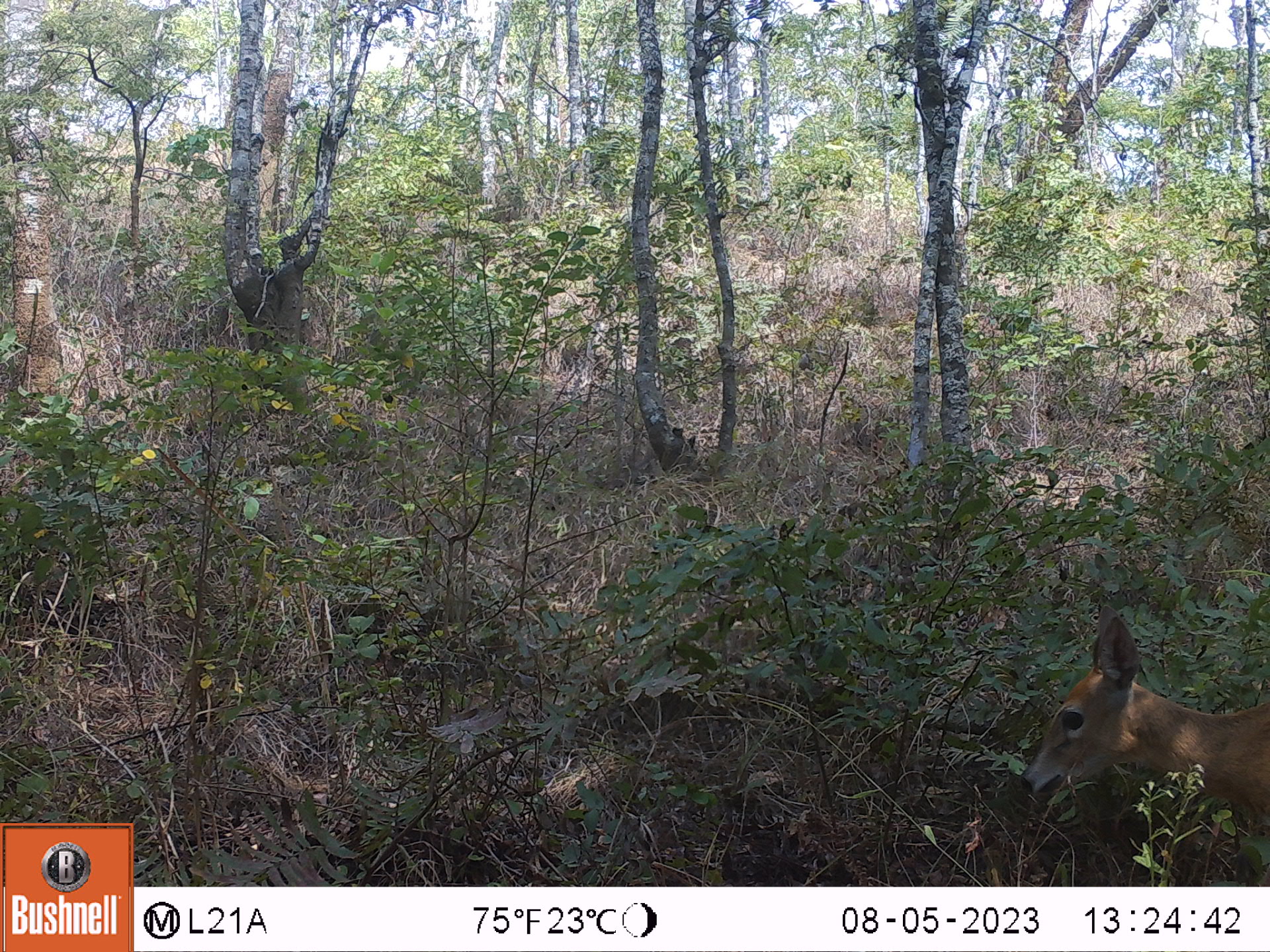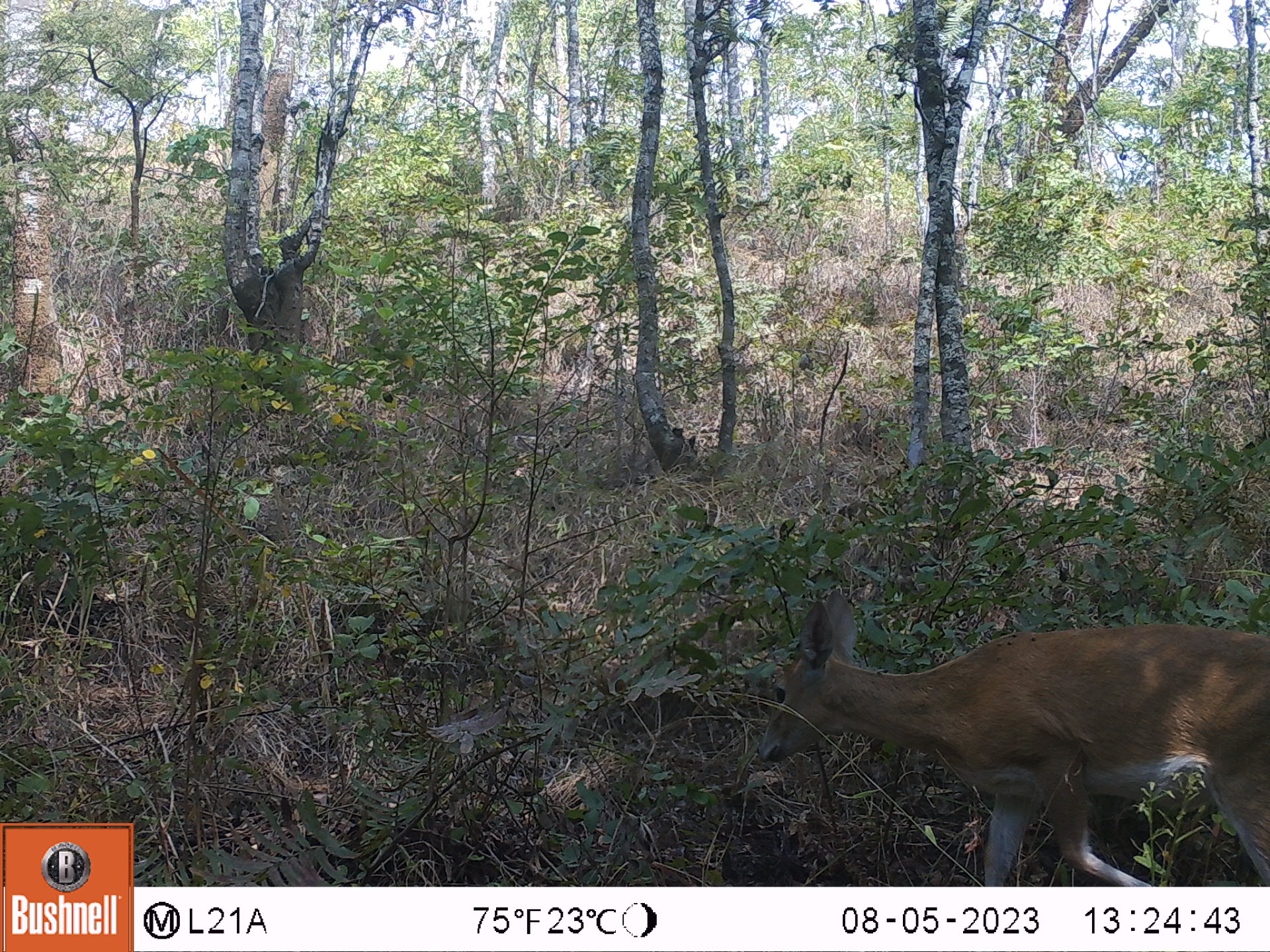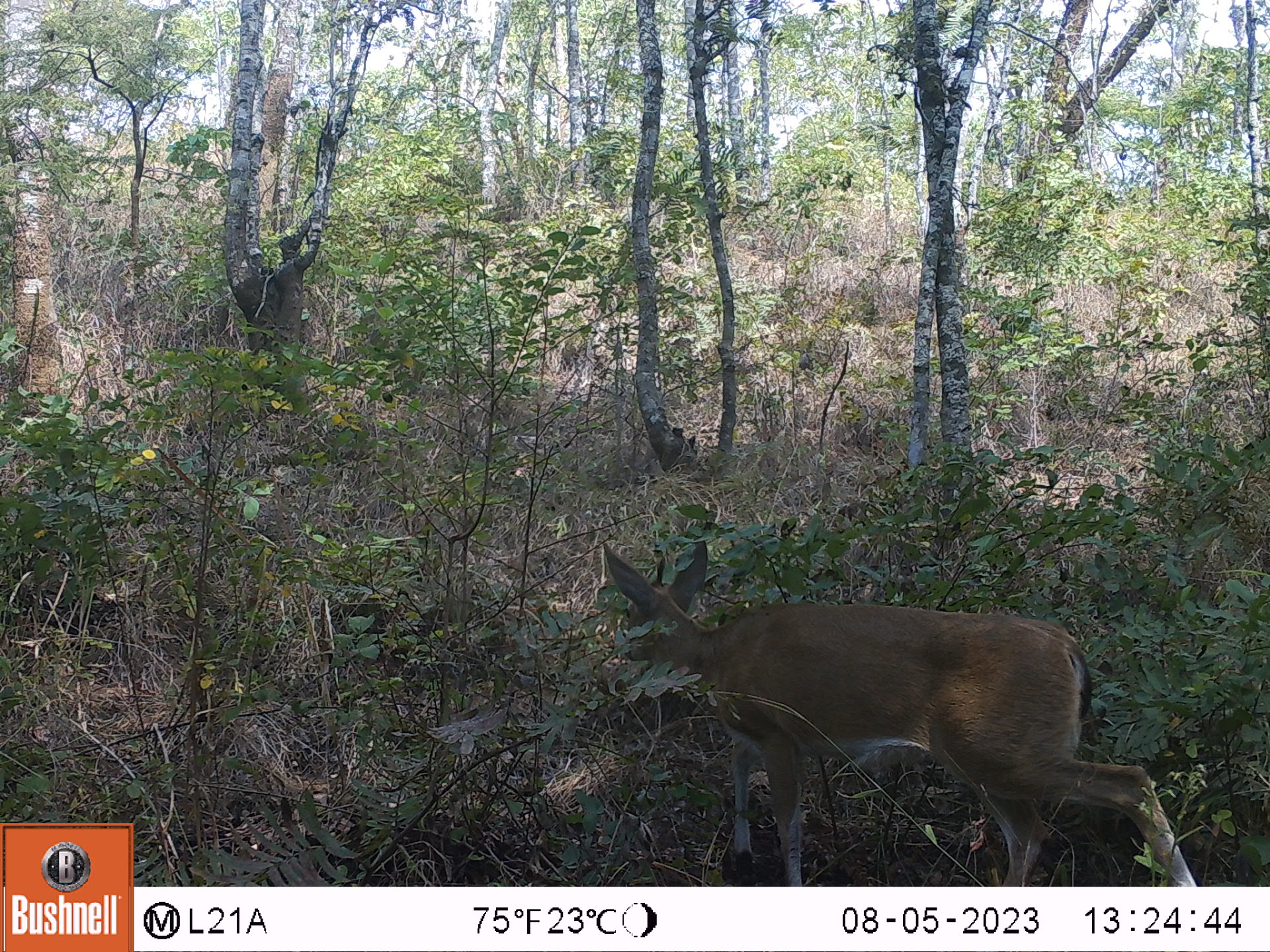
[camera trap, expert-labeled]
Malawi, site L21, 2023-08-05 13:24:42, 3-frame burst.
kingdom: Animalia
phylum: Chordata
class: Mammalia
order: Artiodactyla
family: Bovidae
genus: Sylvicapra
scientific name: Sylvicapra grimmia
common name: common duiker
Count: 1.